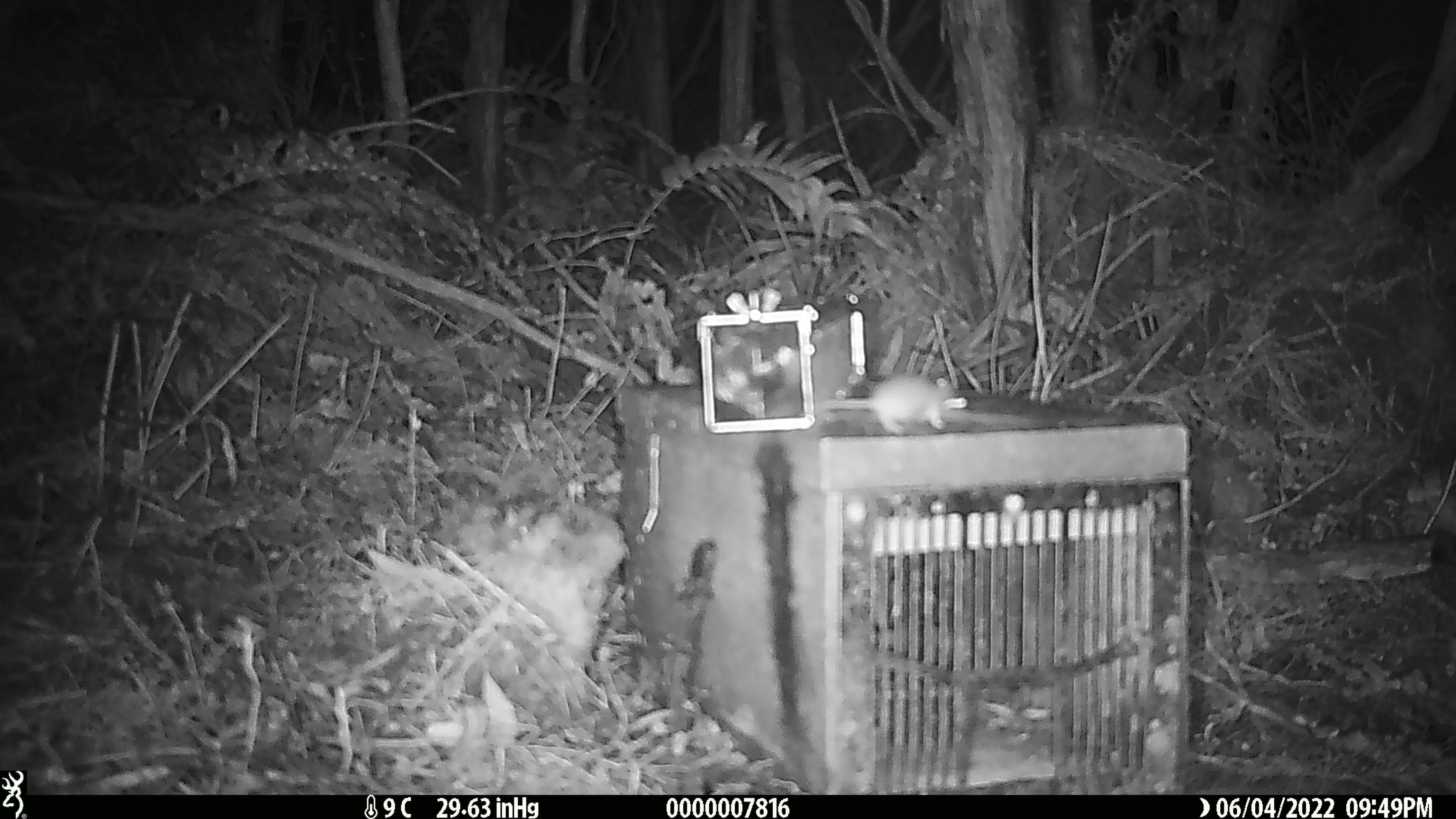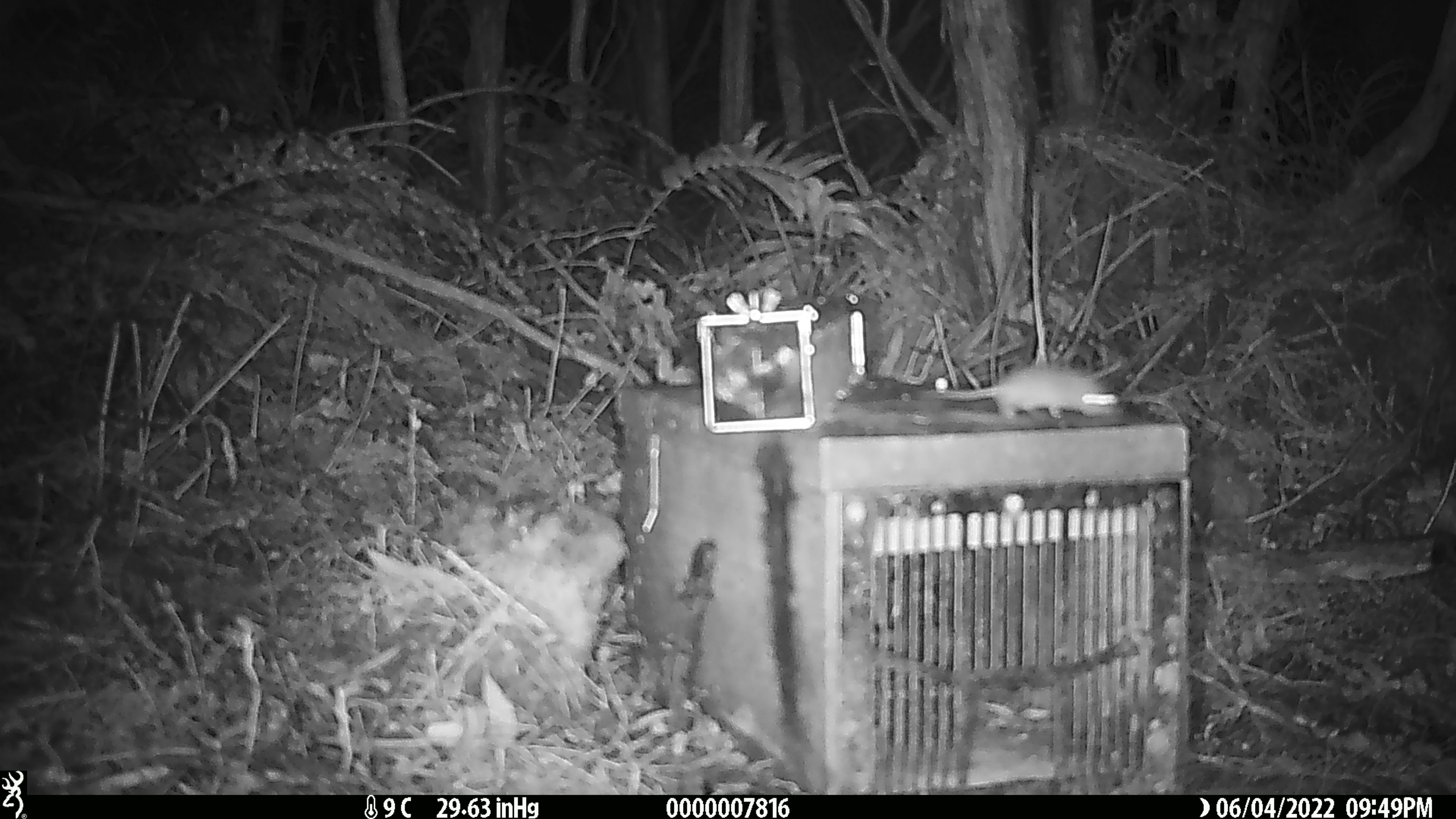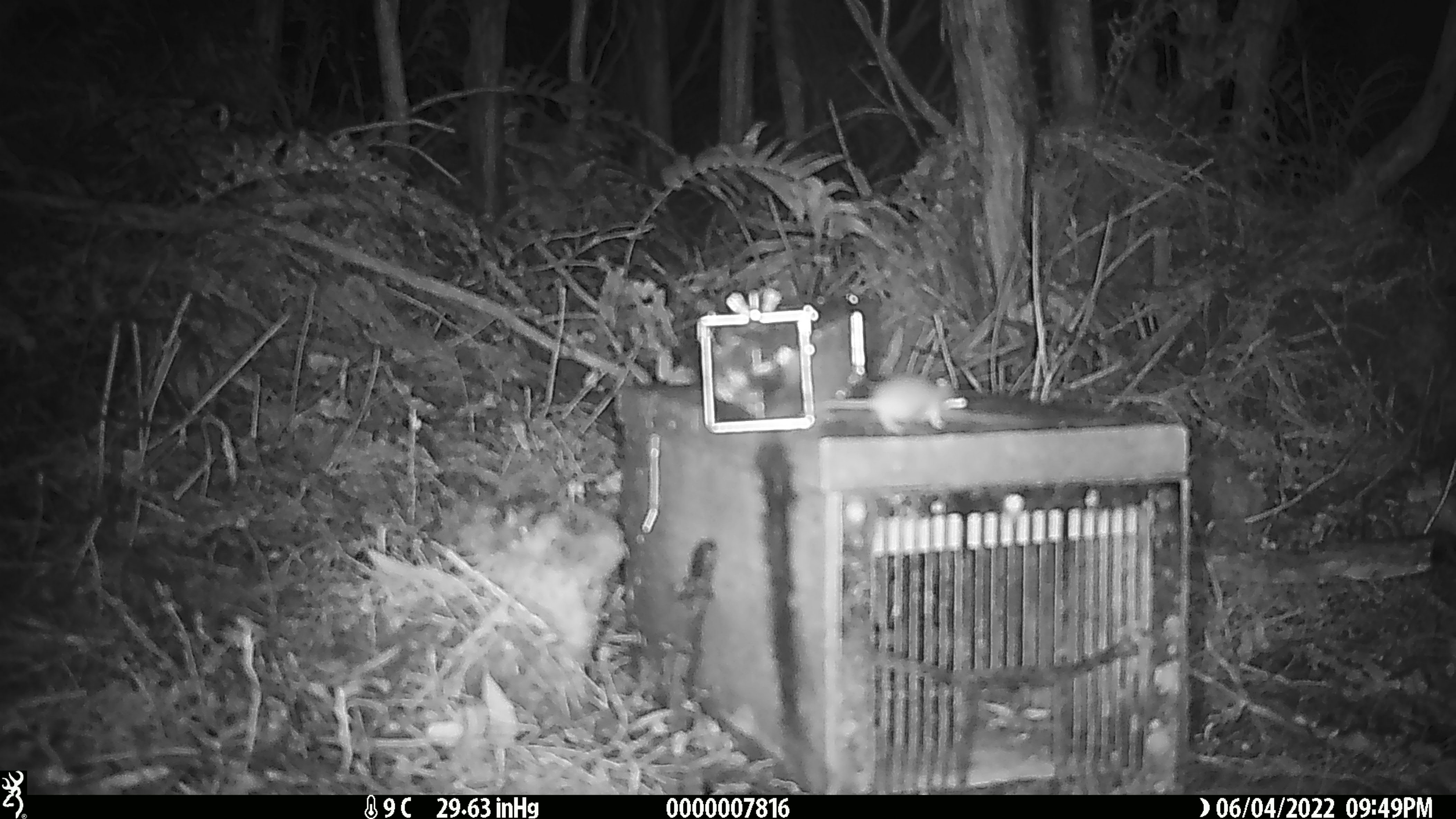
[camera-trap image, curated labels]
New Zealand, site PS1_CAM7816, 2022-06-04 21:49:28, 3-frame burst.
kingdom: Animalia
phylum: Chordata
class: Mammalia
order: Rodentia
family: Muridae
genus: Mus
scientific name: Mus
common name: mouse